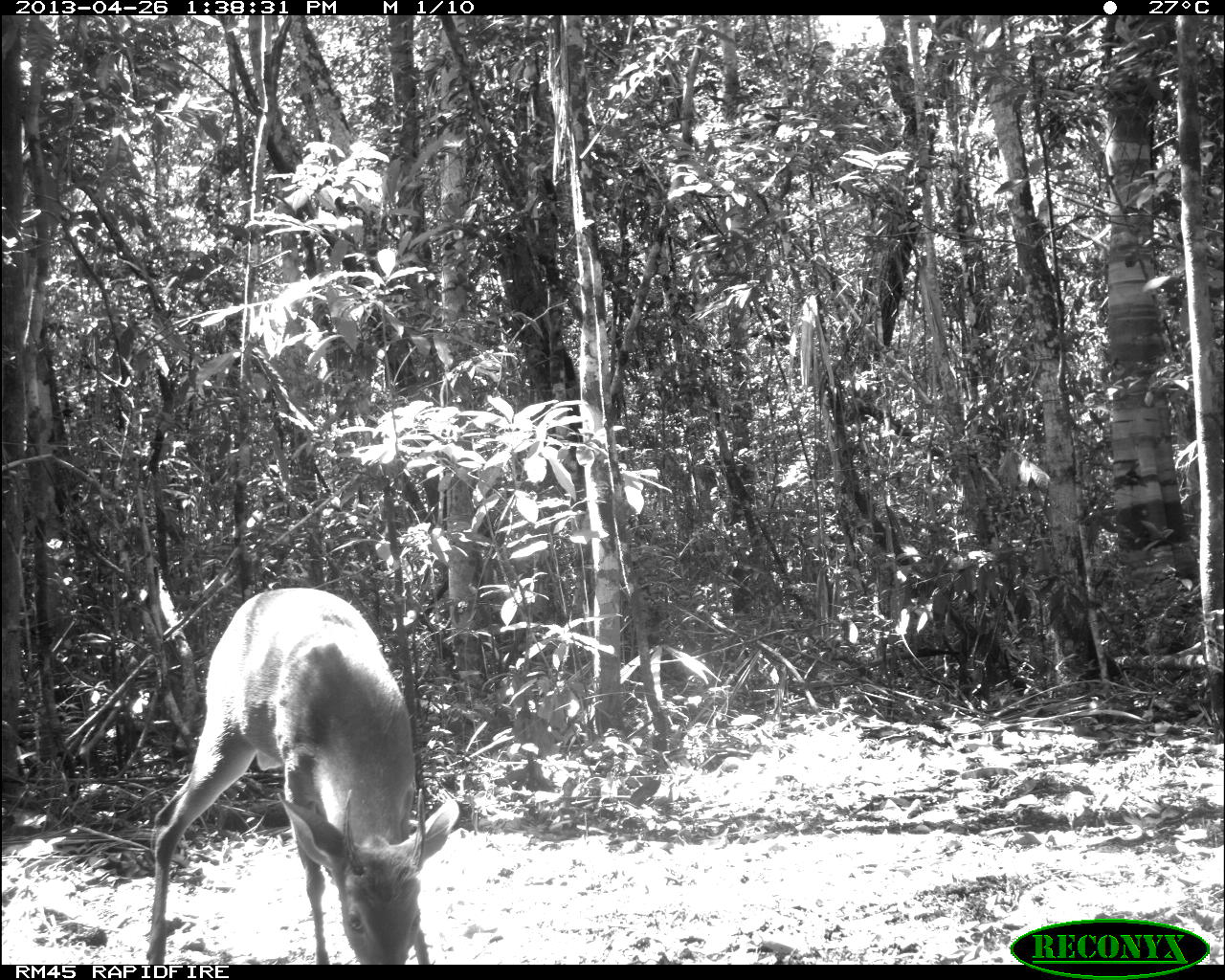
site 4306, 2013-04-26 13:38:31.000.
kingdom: Animalia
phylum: Chordata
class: Mammalia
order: Artiodactyla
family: Cervidae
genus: Odocoileus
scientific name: Odocoileus pandora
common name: yucatán brown brocket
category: mazama pandora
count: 1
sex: male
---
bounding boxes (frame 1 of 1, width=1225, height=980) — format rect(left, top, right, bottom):
mazama pandora: rect(143, 587, 460, 960)